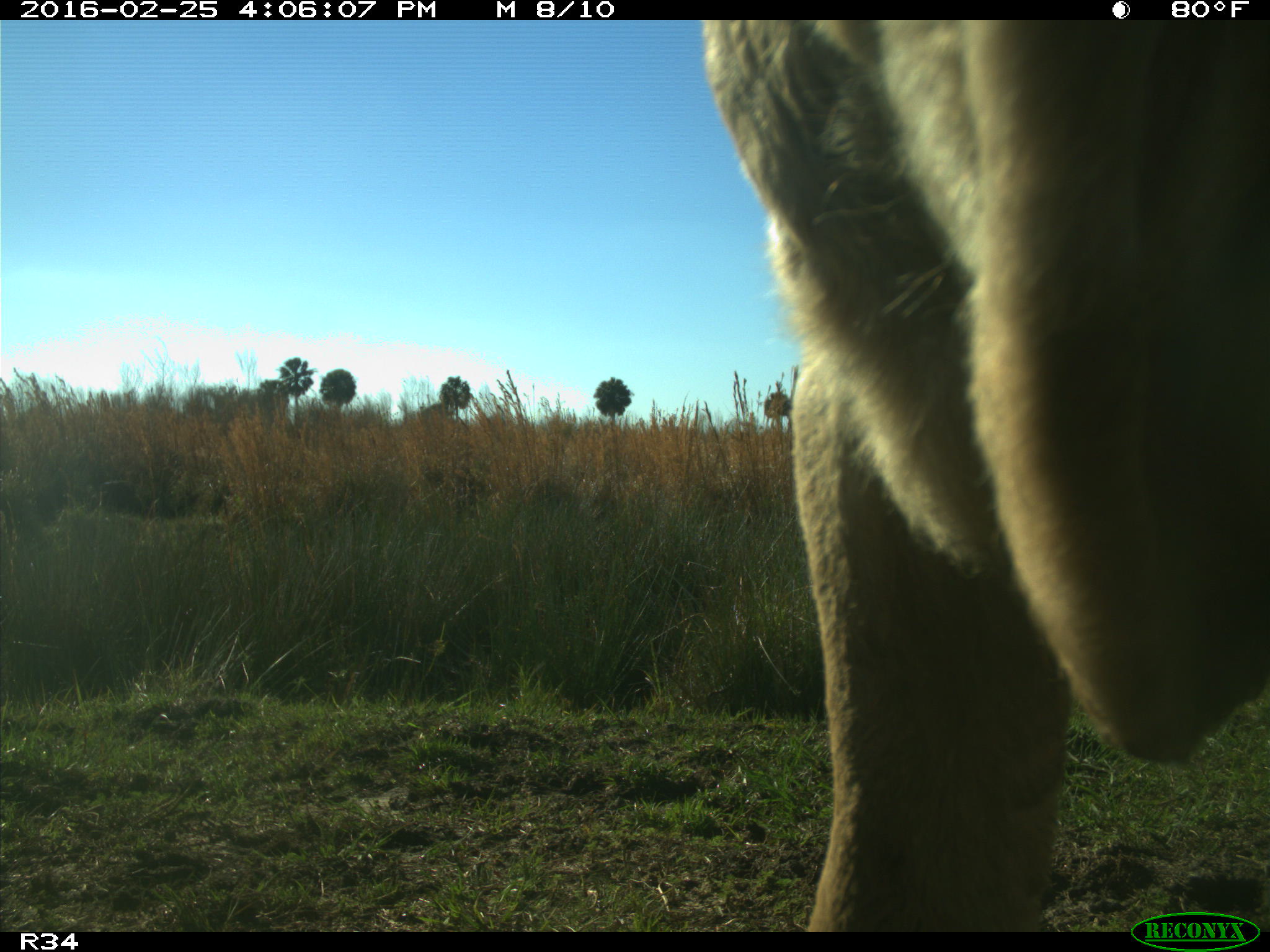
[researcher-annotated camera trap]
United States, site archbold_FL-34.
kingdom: Animalia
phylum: Chordata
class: Mammalia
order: Artiodactyla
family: Bovidae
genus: Bos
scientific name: Bos taurus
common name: domestic cow